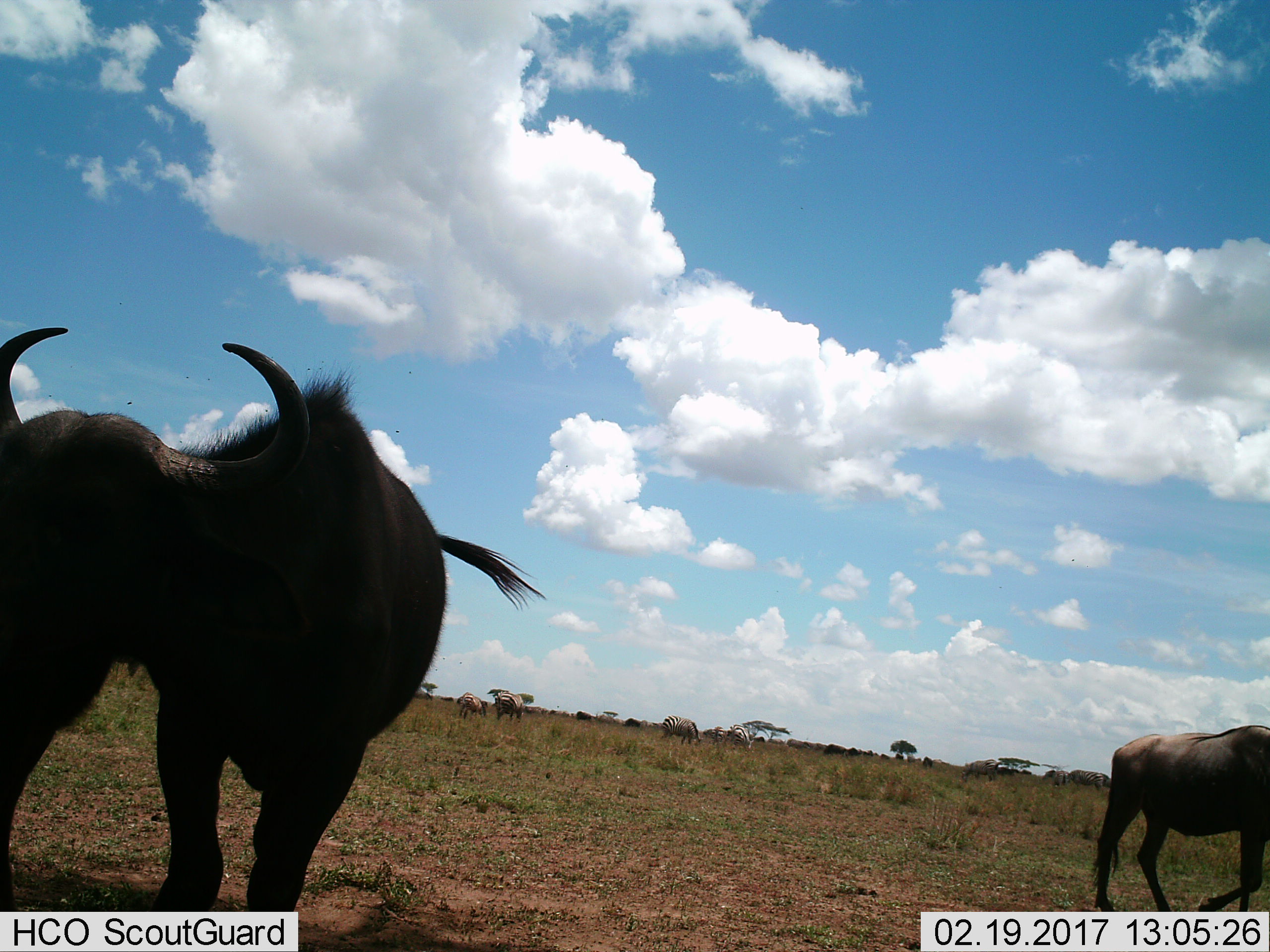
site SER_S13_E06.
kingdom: Animalia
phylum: Chordata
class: Mammalia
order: Artiodactyla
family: Bovidae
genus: Connochaetes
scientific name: Connochaetes taurinus taurinus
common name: blue wildebeest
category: wildebeestblue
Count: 2.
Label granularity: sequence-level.